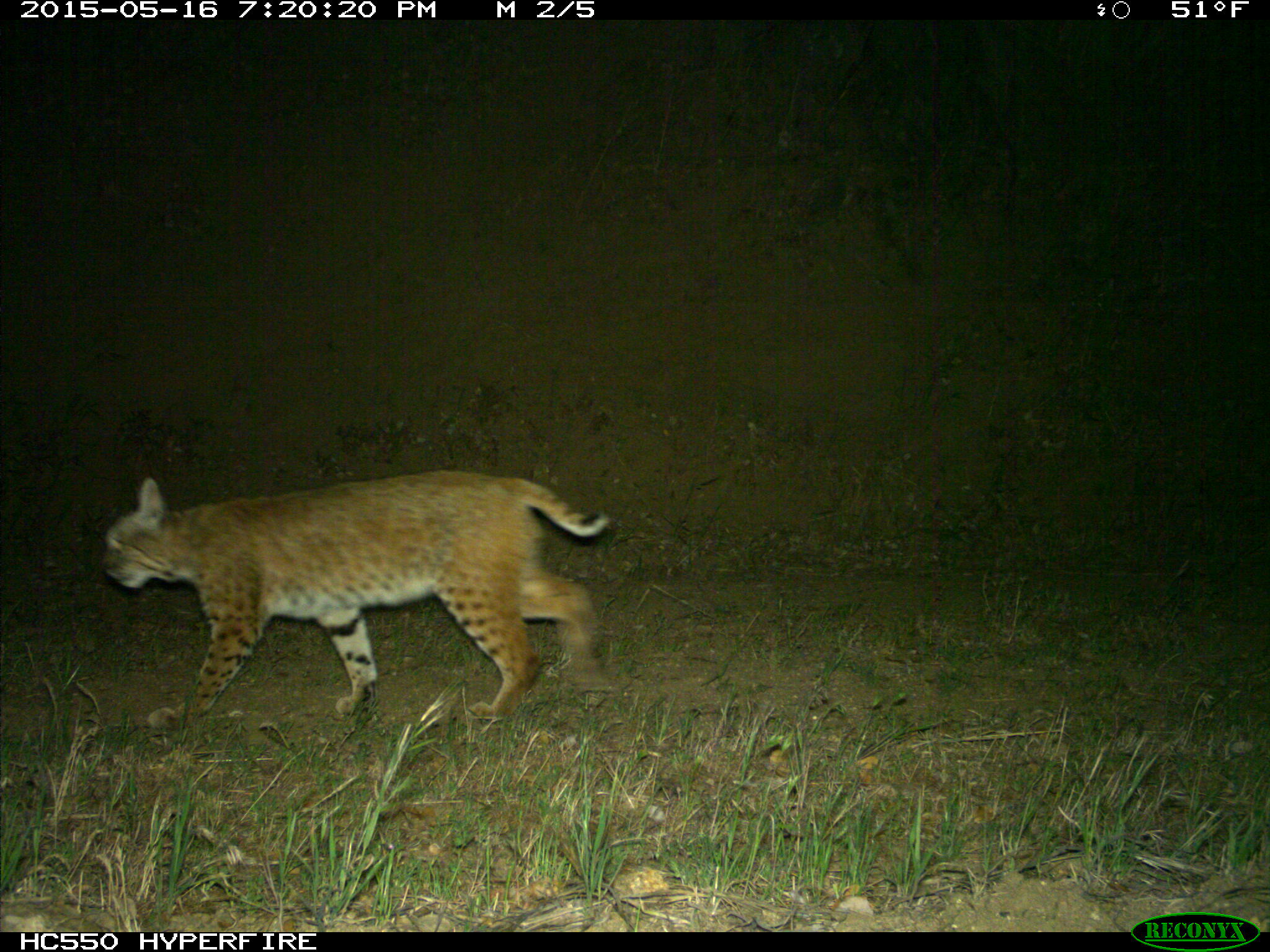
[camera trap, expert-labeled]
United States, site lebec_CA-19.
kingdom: Animalia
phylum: Chordata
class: Mammalia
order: Carnivora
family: Felidae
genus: Lynx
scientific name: Lynx rufus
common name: bobcat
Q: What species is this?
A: Lynx rufus (bobcat).